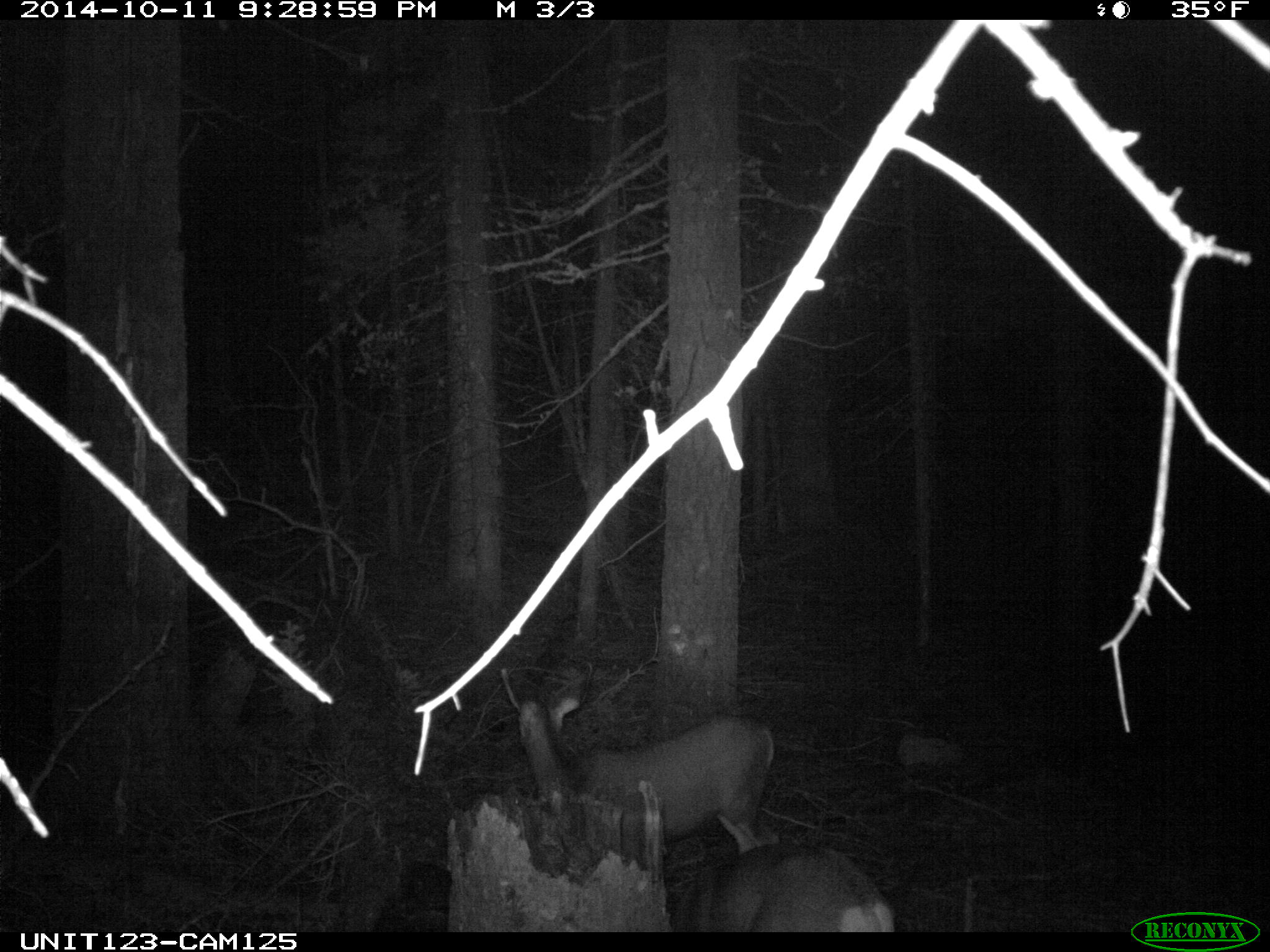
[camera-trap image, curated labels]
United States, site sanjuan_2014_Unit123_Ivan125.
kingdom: Animalia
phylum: Chordata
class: Mammalia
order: Artiodactyla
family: Cervidae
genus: Odocoileus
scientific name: Odocoileus hemionus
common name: mule deer